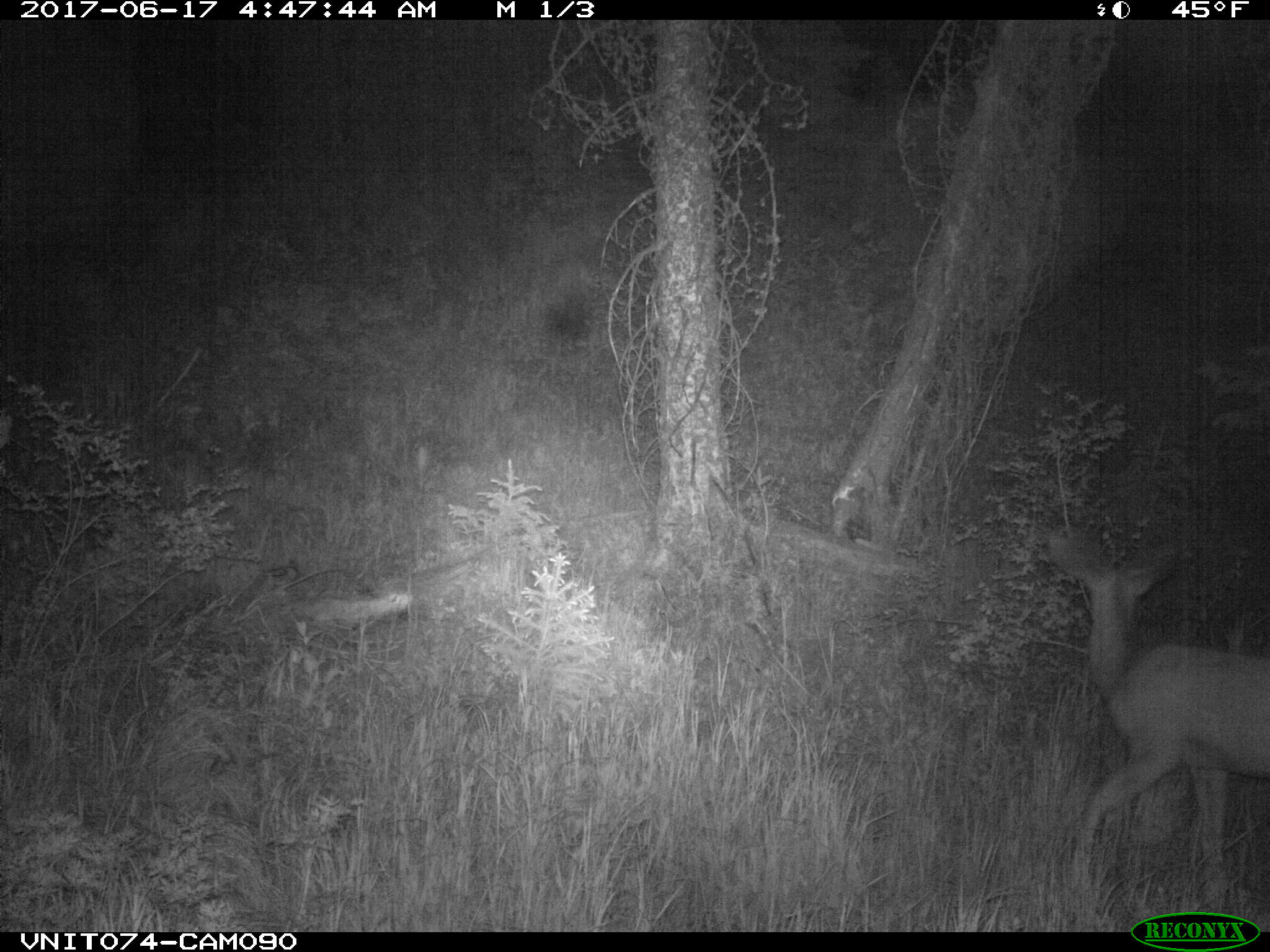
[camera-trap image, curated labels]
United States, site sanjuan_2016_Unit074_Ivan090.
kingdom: Animalia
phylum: Chordata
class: Mammalia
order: Artiodactyla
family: Cervidae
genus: Odocoileus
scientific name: Odocoileus hemionus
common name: mule deer